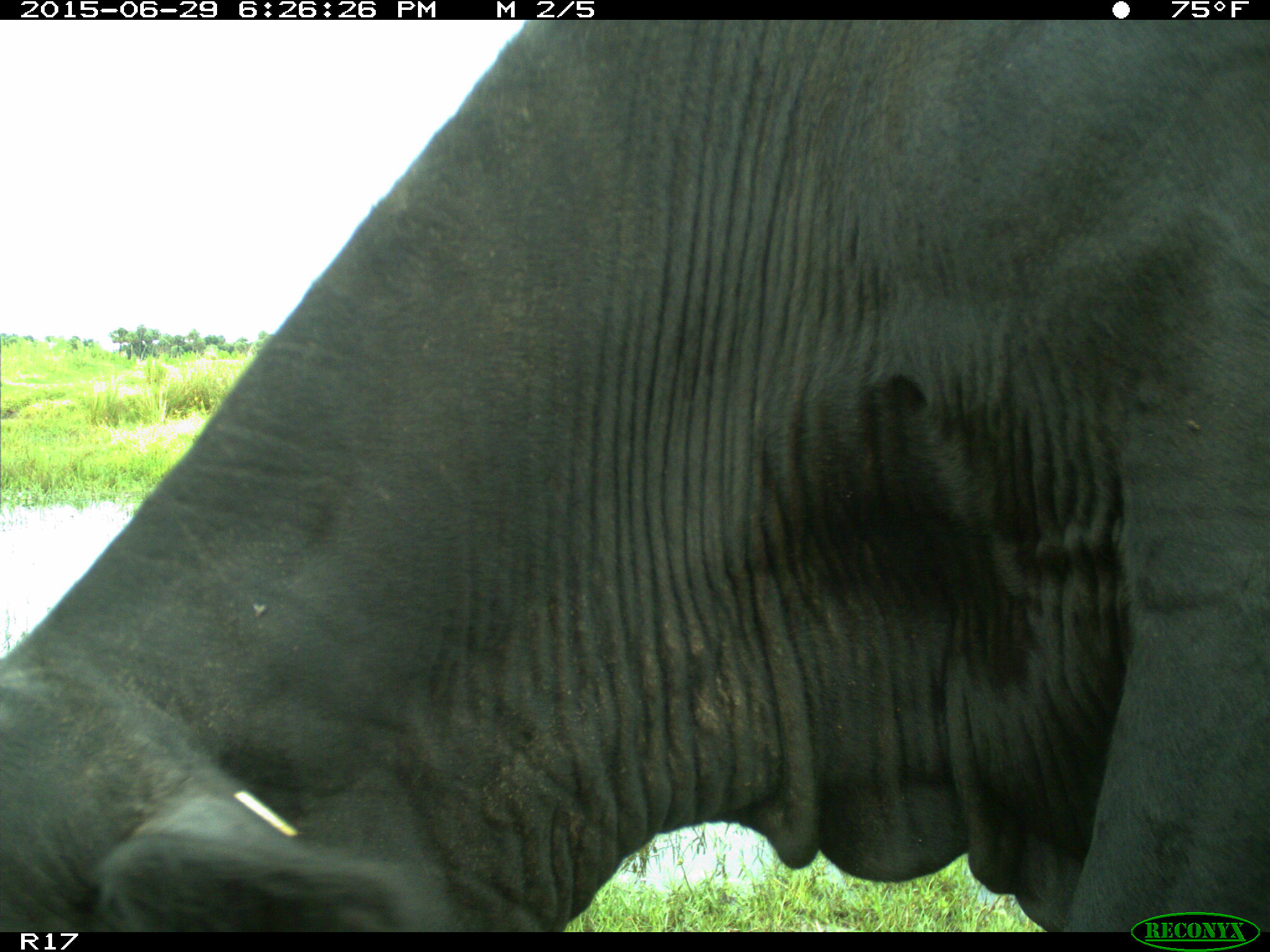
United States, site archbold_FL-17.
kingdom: Animalia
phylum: Chordata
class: Mammalia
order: Artiodactyla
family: Bovidae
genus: Bos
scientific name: Bos taurus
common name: domestic cow